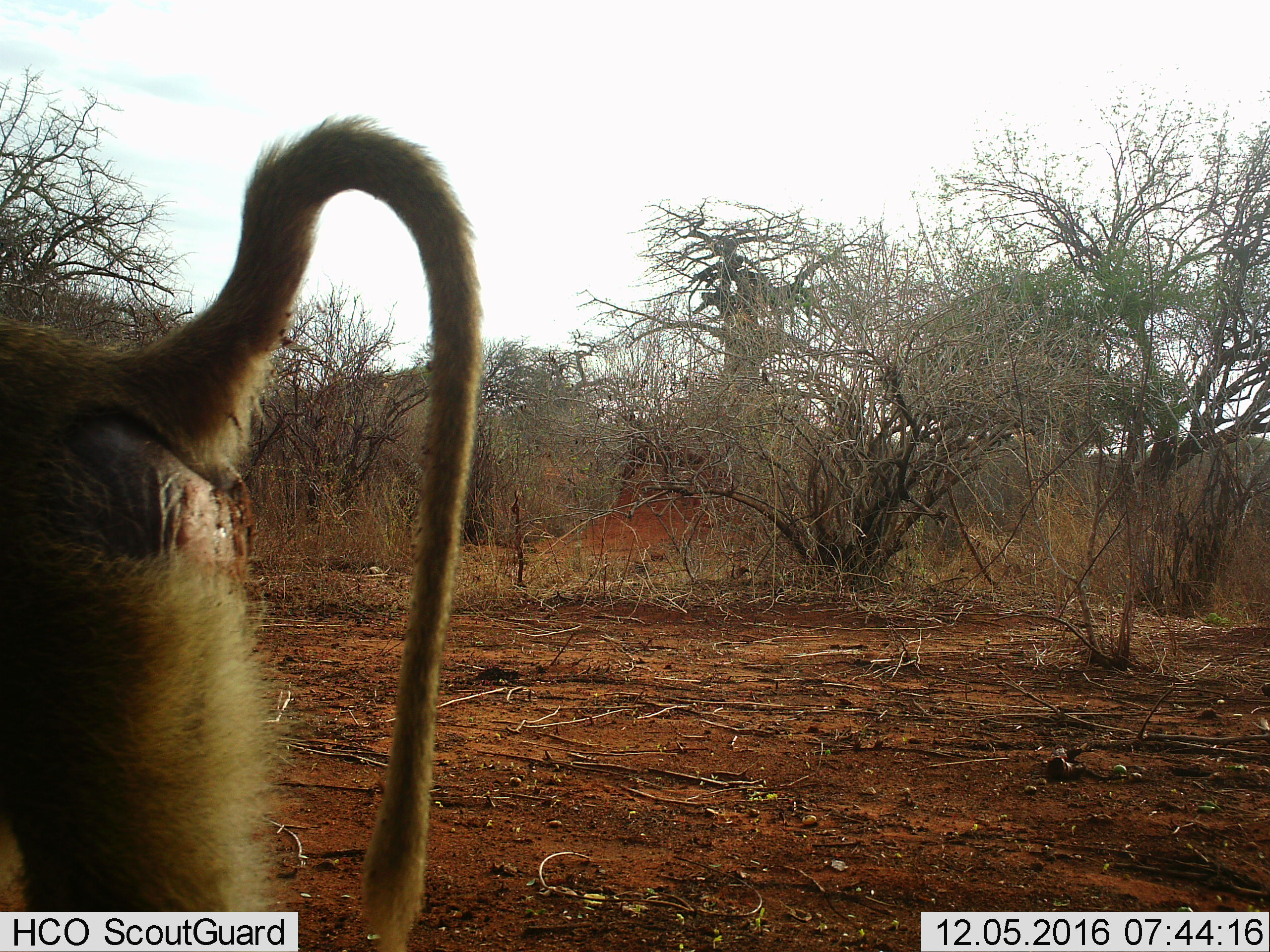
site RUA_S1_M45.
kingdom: Animalia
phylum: Chordata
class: Mammalia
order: Primates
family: Cercopithecidae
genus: Papio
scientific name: Papio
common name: baboon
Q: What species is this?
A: Baboon (Papio).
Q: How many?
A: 1.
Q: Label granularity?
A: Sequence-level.